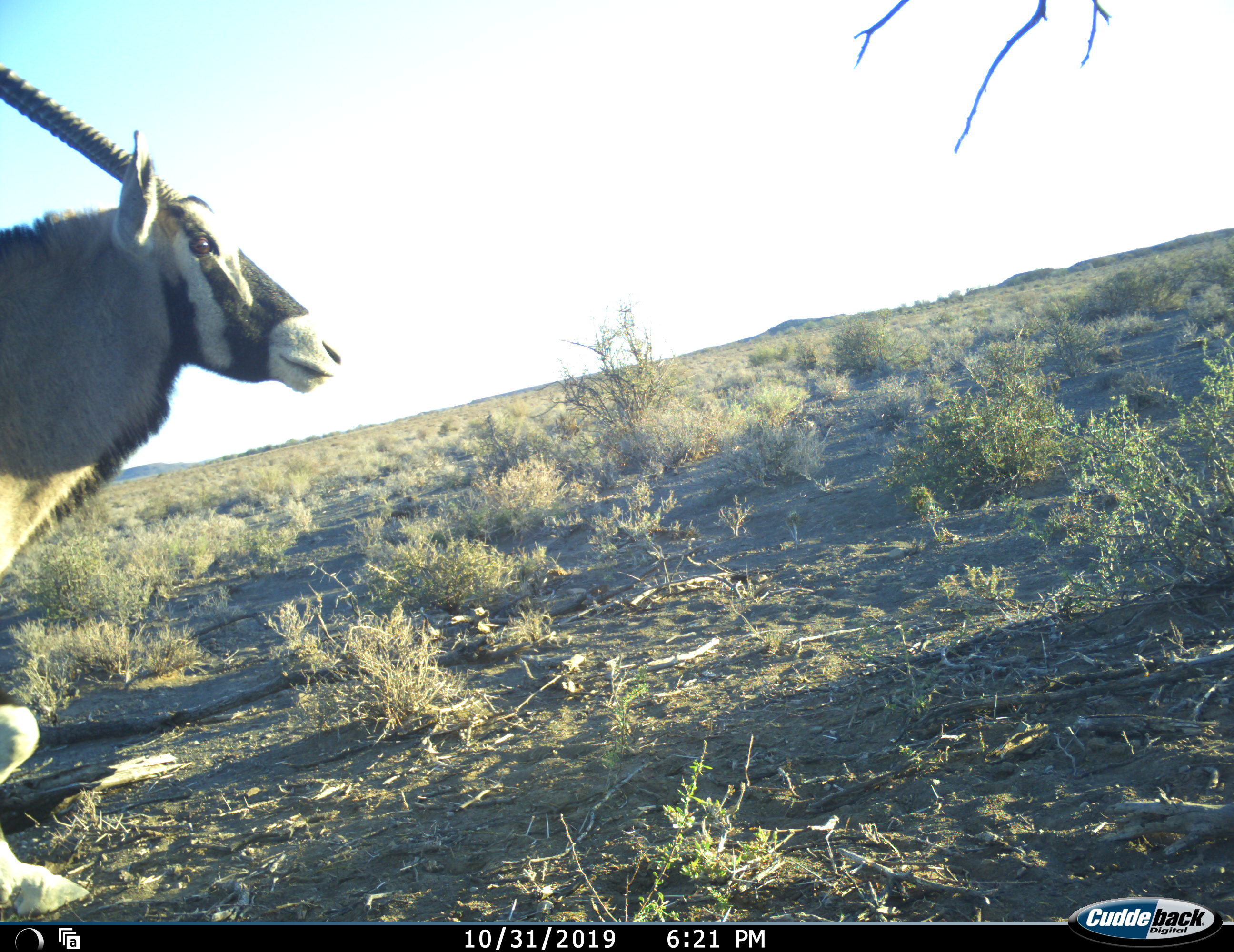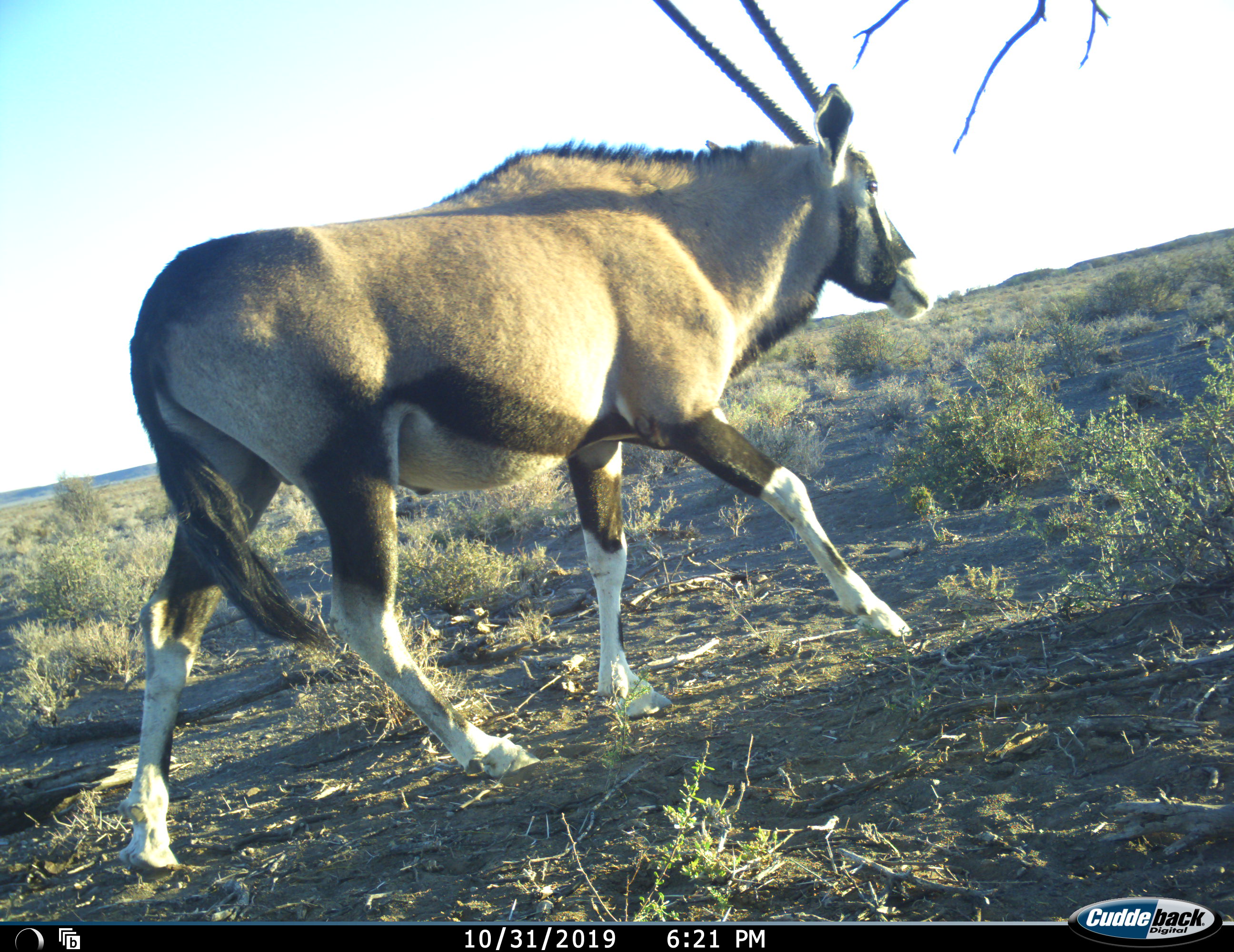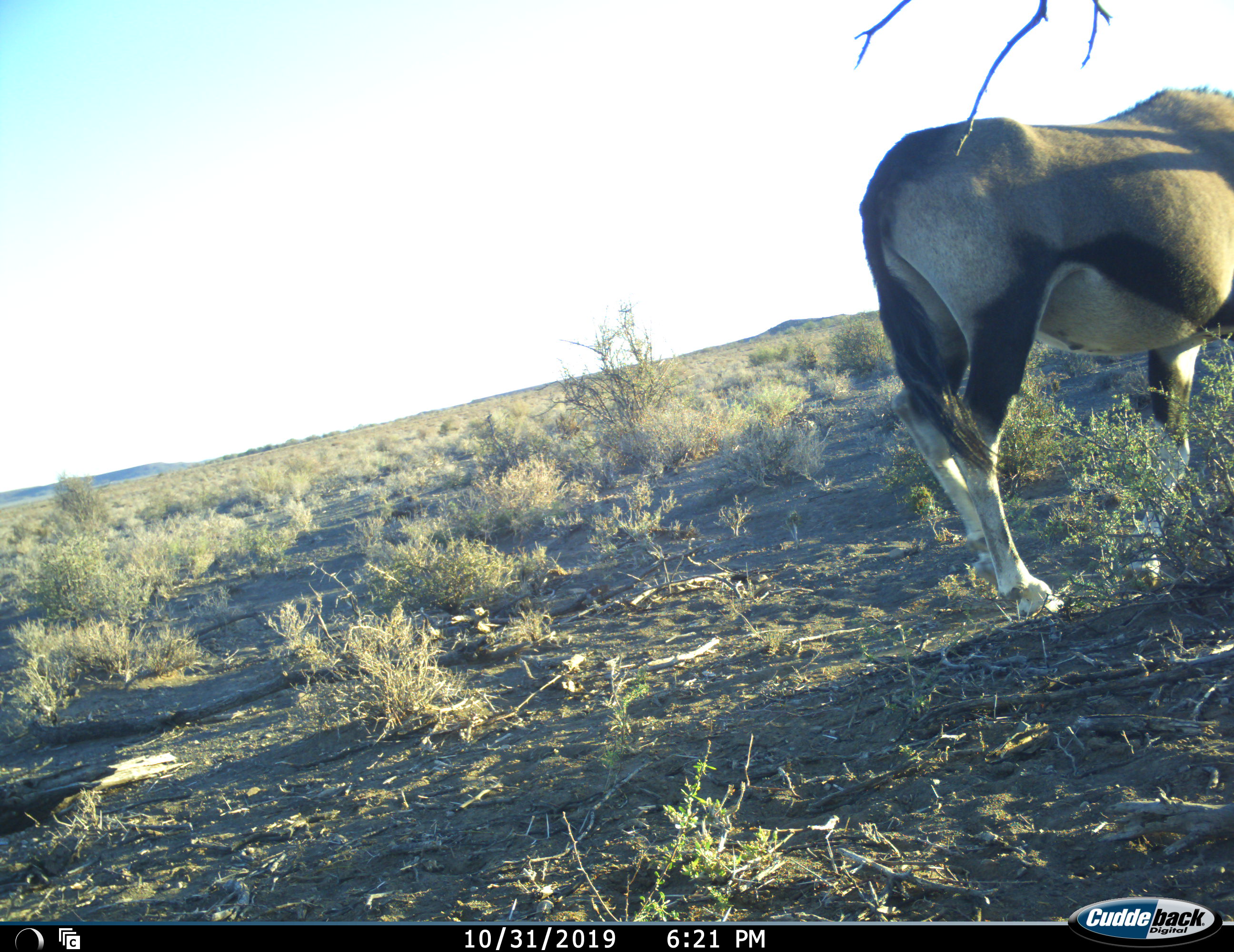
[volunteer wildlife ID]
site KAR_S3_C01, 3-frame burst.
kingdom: Animalia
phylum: Chordata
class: Mammalia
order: Artiodactyla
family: Bovidae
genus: Oryx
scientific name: Oryx gazella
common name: gemsbok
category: oryx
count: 1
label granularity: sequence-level